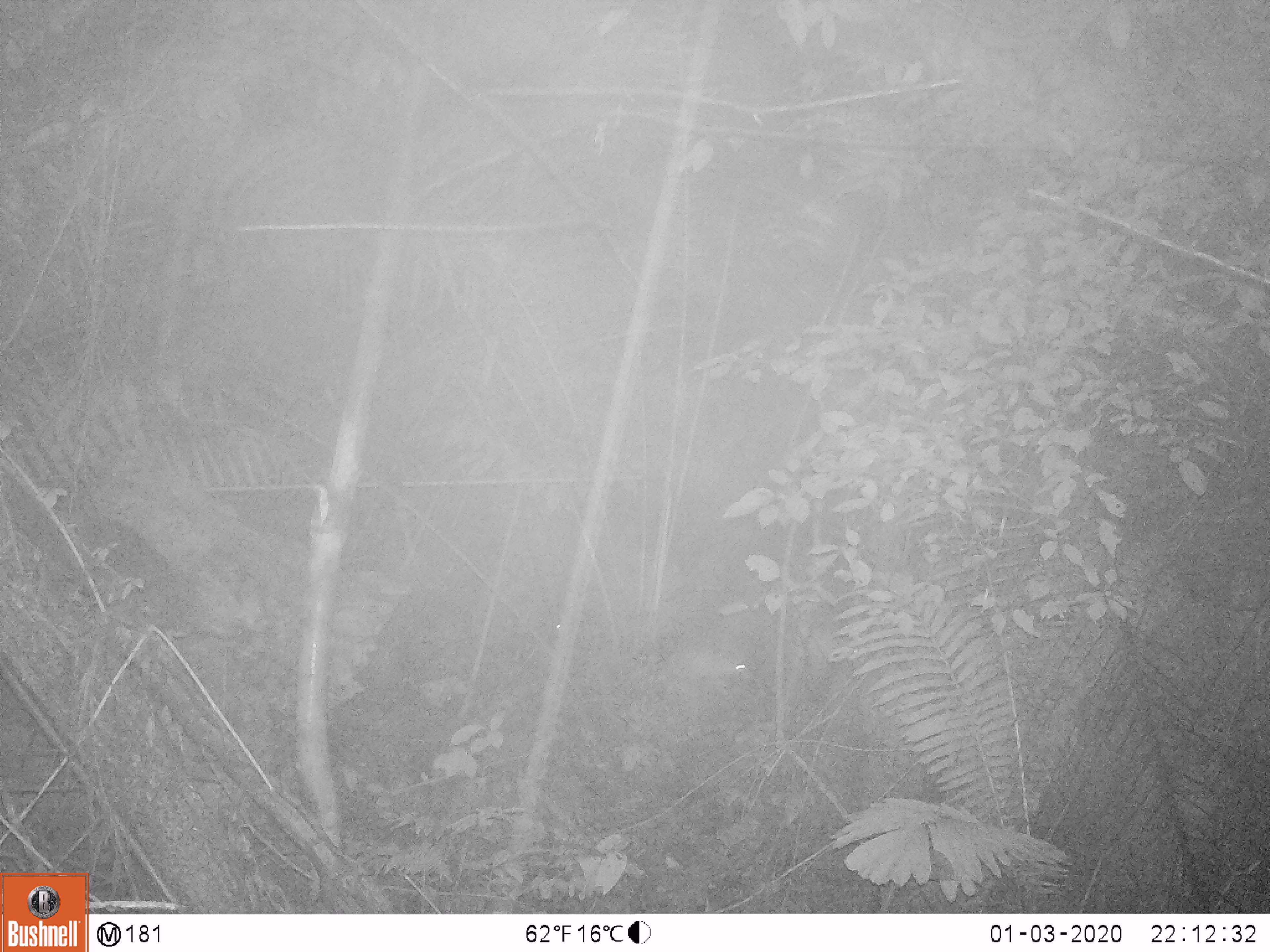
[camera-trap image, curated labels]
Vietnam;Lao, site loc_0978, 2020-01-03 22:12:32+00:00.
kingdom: Animalia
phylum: Chordata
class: Mammalia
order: Rodentia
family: Hystricidae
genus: Atherurus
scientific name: Atherurus macrourus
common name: asiatic brush-tailed porcupine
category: asiatic brush tailed porcupine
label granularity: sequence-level